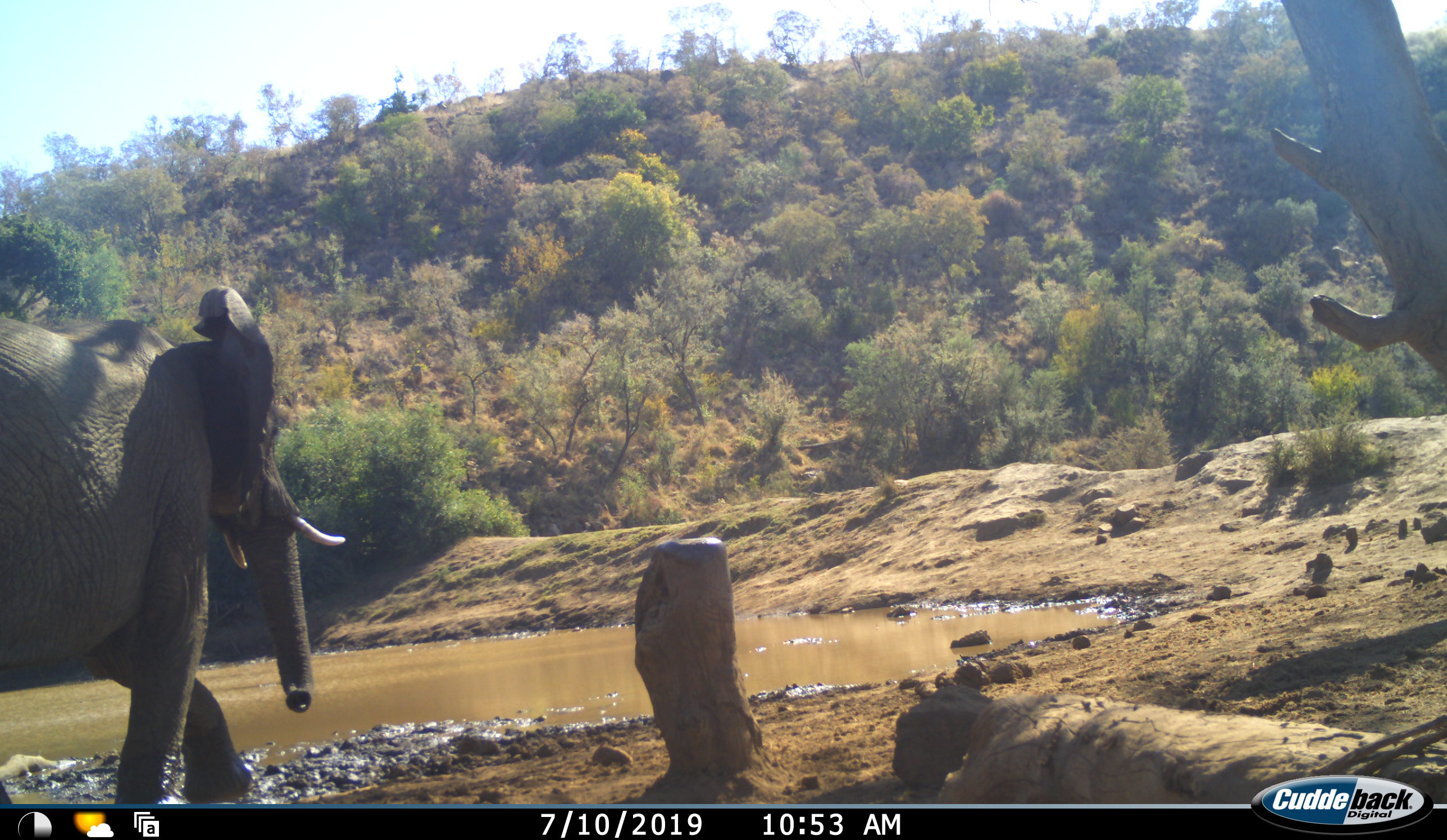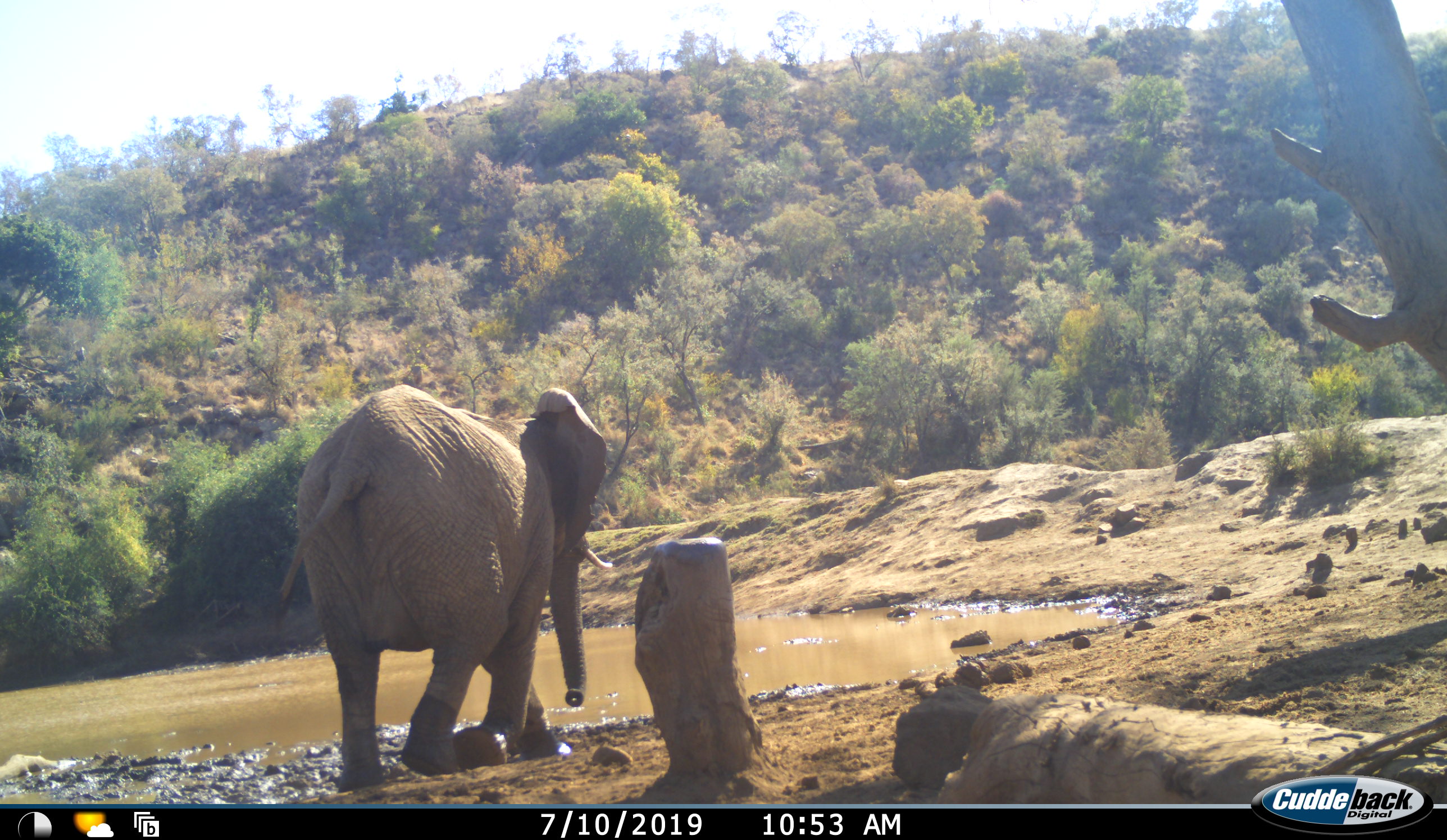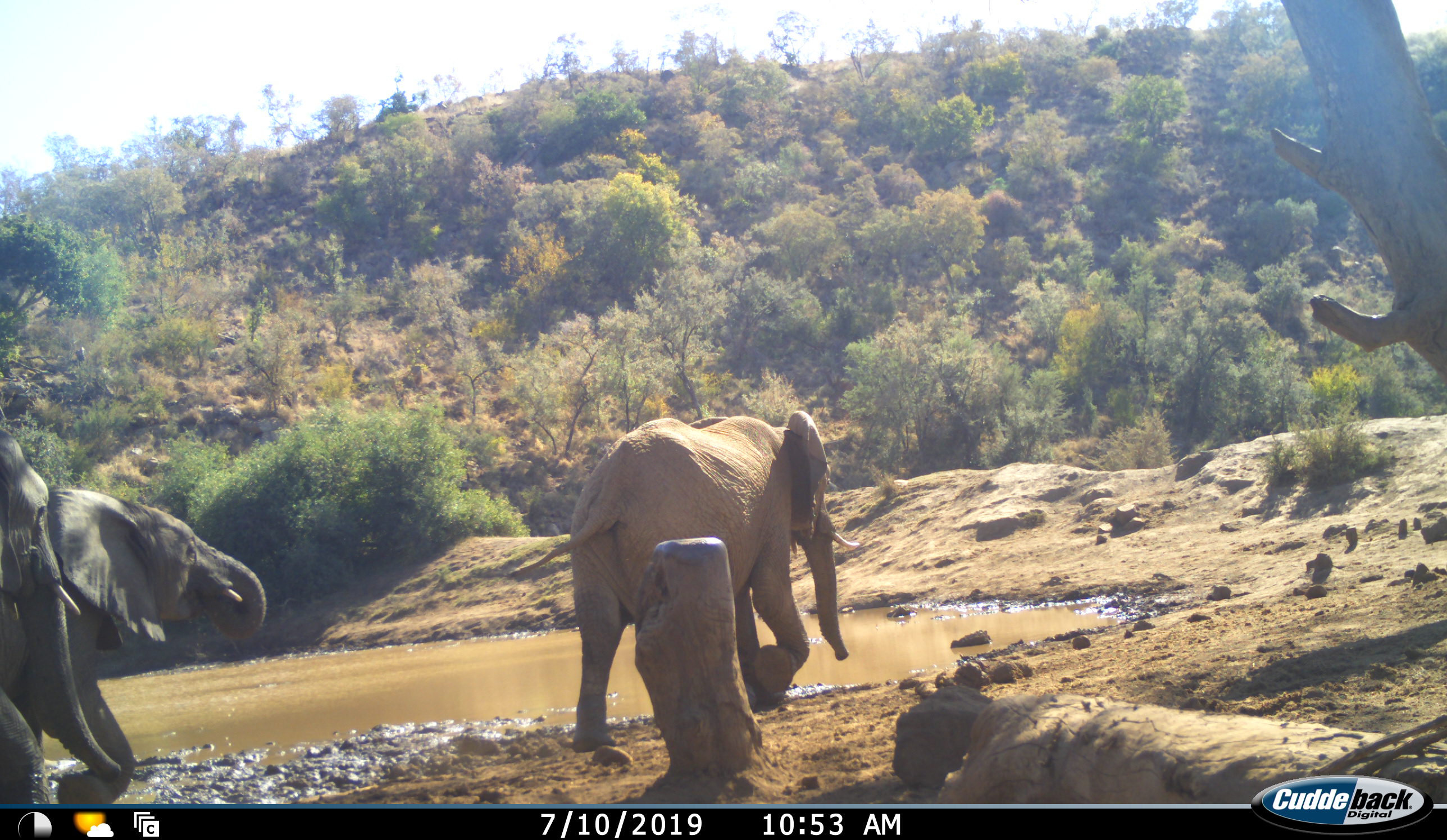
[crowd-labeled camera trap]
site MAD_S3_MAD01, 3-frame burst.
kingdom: Animalia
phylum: Chordata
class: Mammalia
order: Proboscidea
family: Elephantidae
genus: Loxodonta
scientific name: Loxodonta africana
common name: african bush elephant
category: elephant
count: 3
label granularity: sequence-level